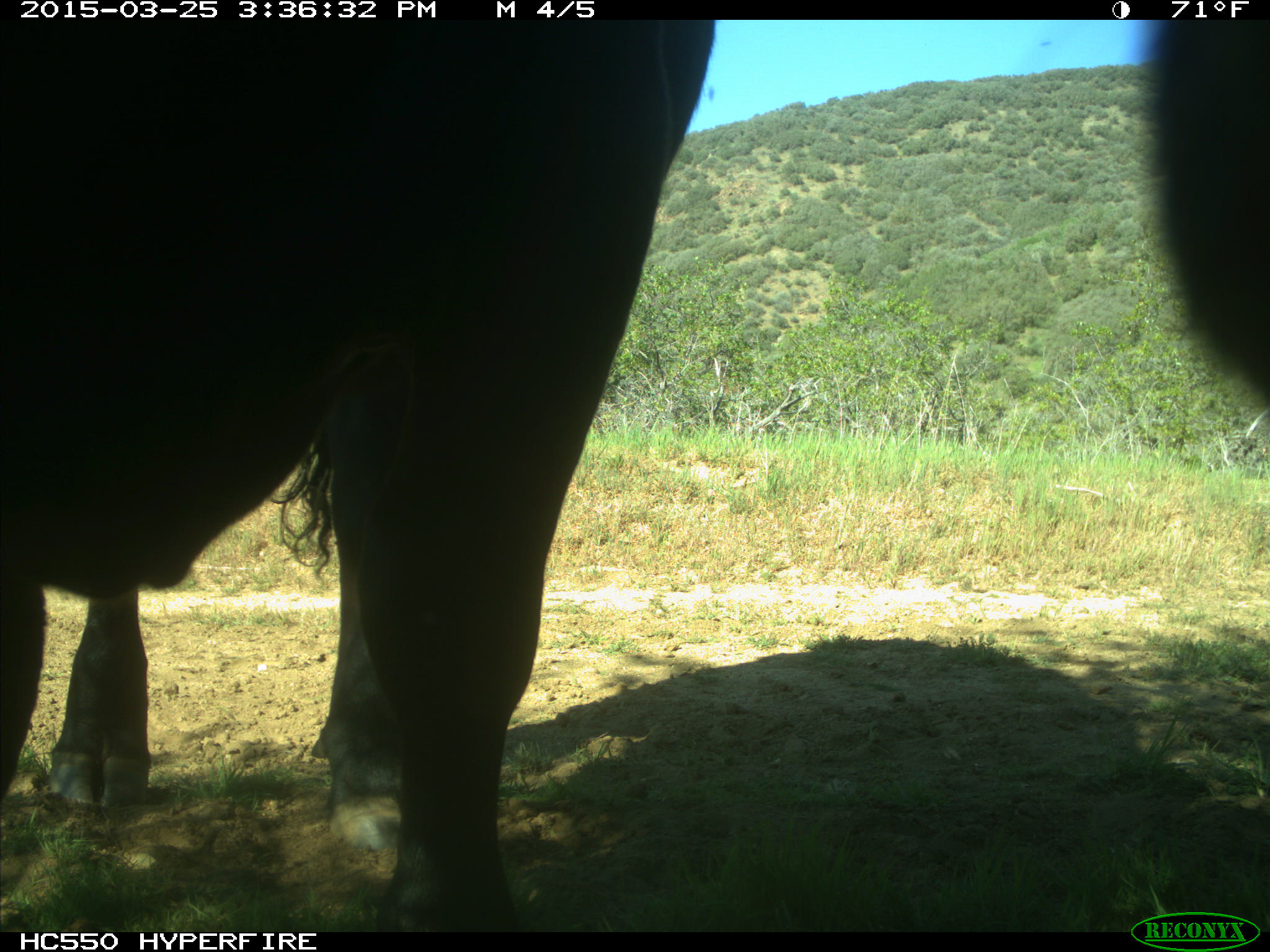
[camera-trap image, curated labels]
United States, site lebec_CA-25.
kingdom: Animalia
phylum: Chordata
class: Mammalia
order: Artiodactyla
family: Bovidae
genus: Bos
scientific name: Bos taurus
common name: domestic cow